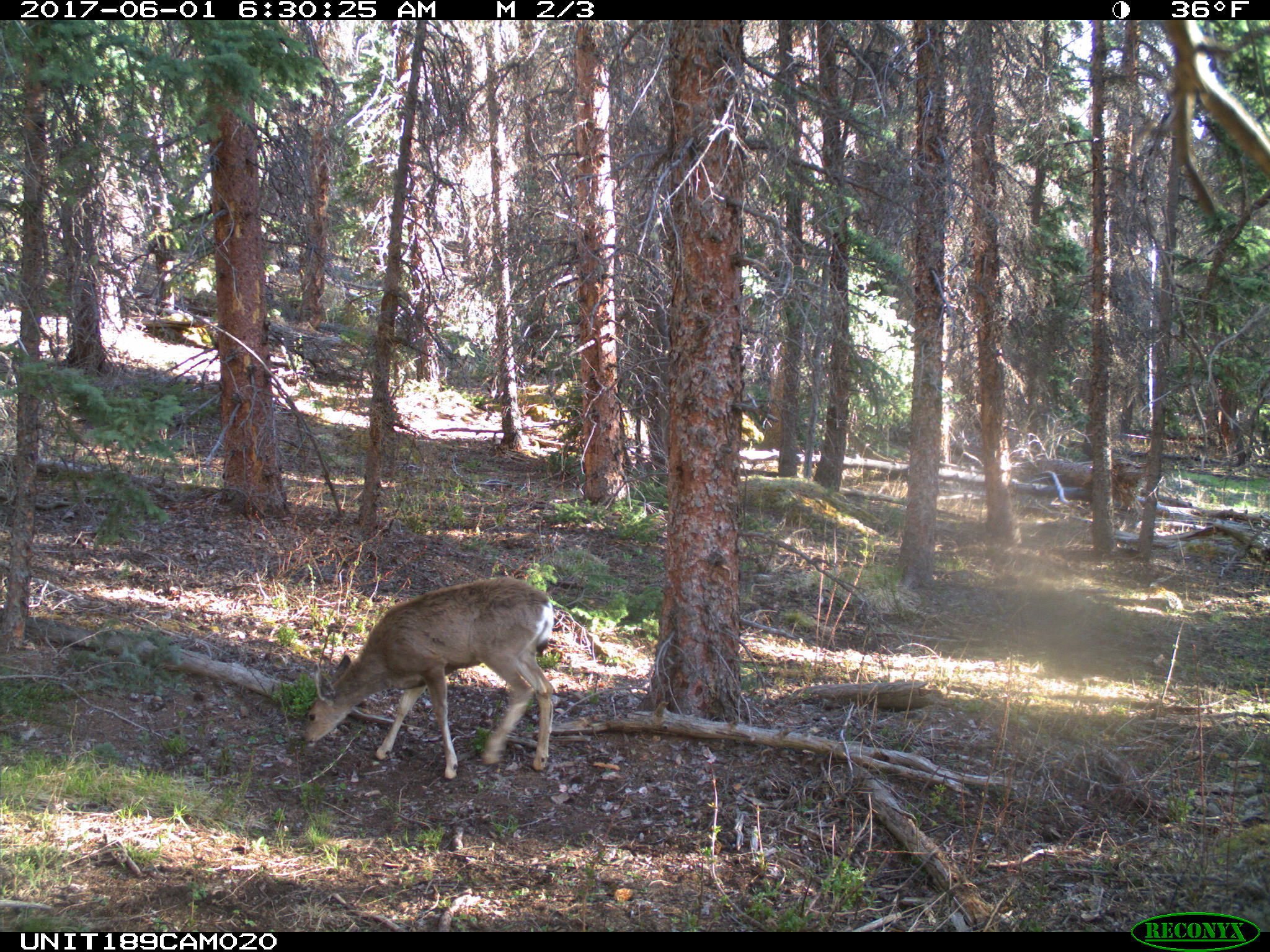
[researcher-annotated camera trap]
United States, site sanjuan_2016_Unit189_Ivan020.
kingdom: Animalia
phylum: Chordata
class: Mammalia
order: Artiodactyla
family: Cervidae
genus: Odocoileus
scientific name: Odocoileus hemionus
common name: mule deer